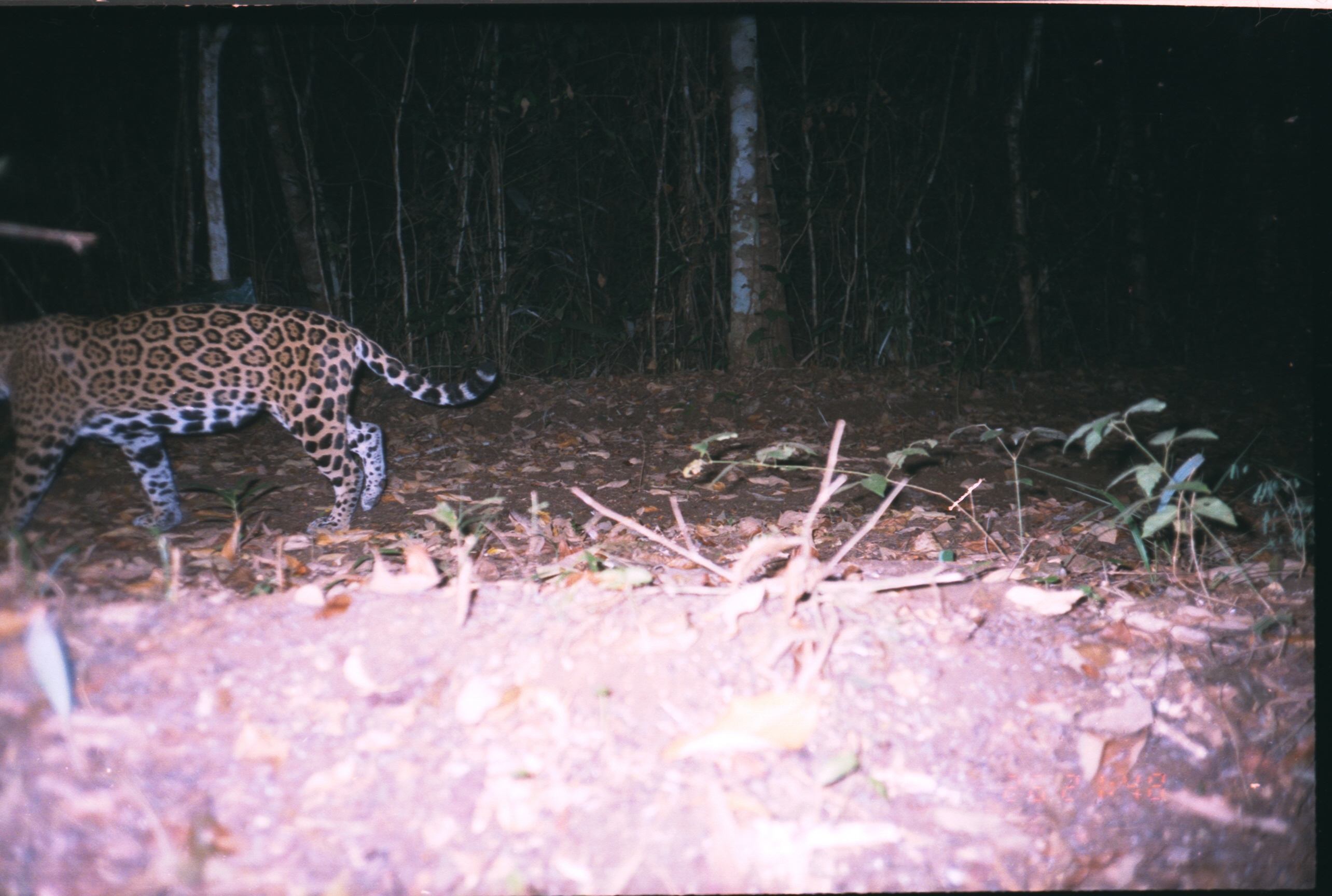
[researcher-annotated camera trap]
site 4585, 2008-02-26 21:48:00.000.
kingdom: Animalia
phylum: Chordata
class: Mammalia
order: Carnivora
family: Felidae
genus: Panthera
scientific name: Panthera onca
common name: jaguar